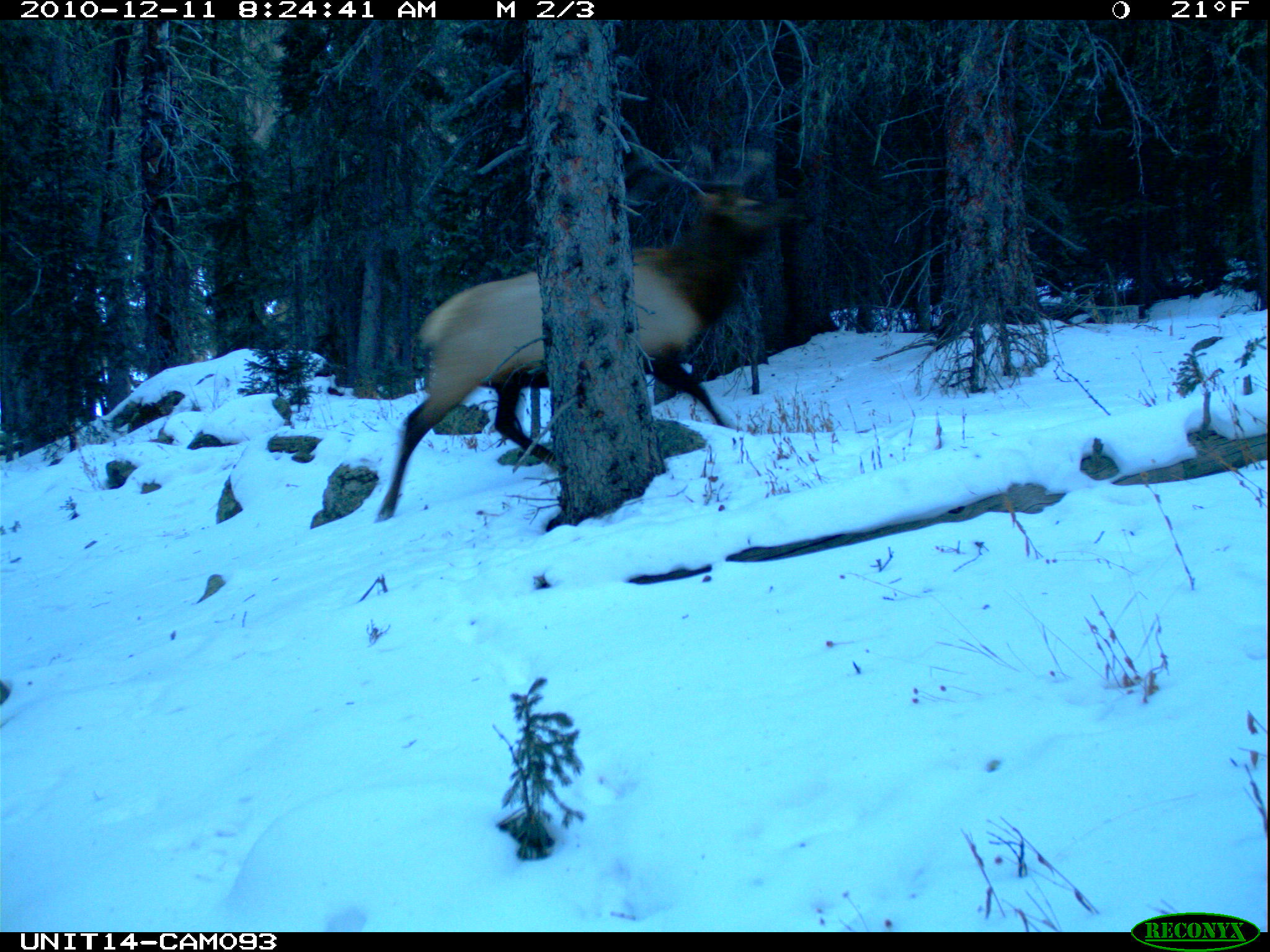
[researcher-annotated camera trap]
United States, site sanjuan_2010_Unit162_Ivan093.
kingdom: Animalia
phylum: Chordata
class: Mammalia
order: Artiodactyla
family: Cervidae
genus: Cervus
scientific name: Cervus elaphus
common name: red deer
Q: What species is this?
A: Cervus elaphus (red deer).